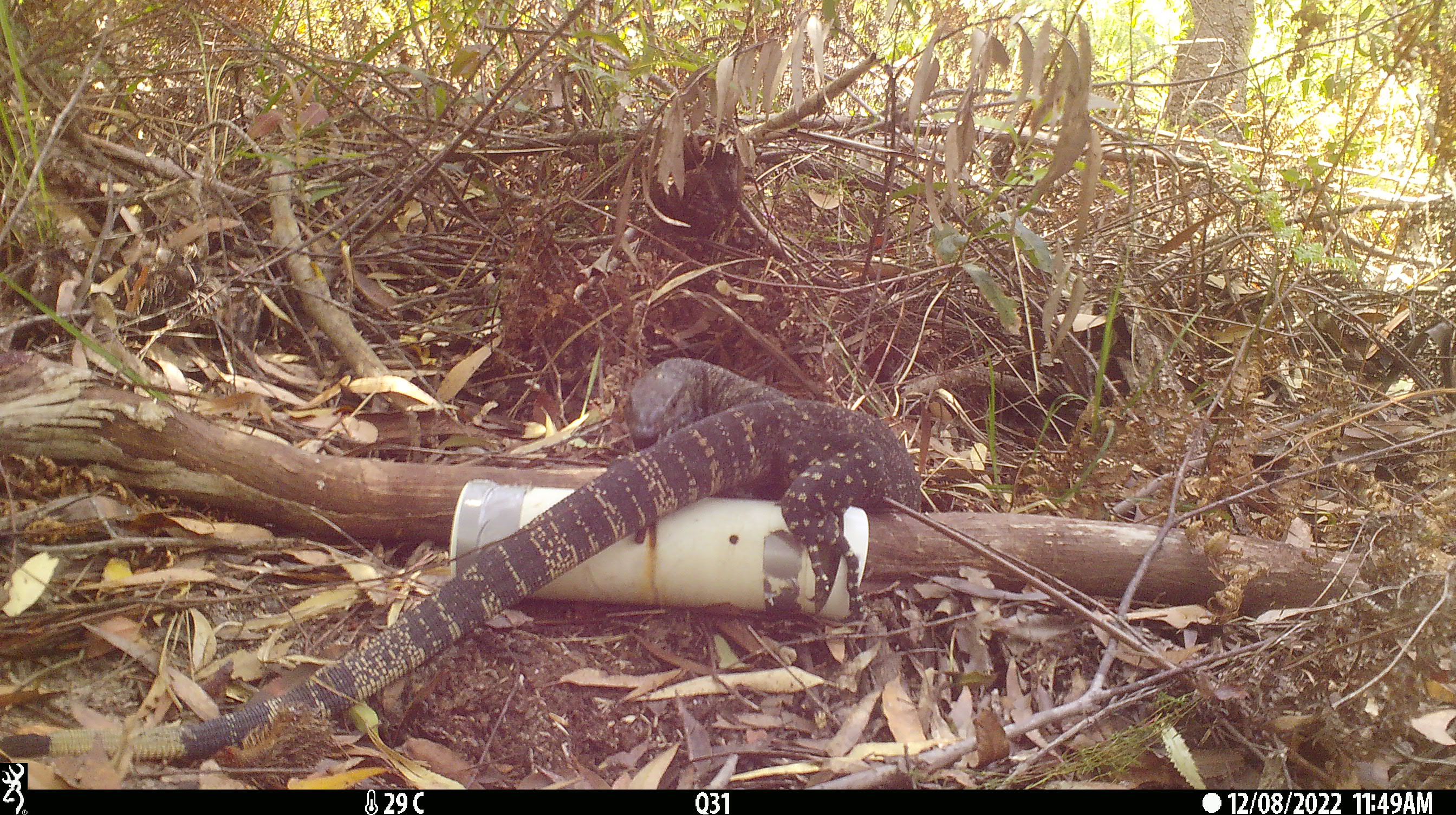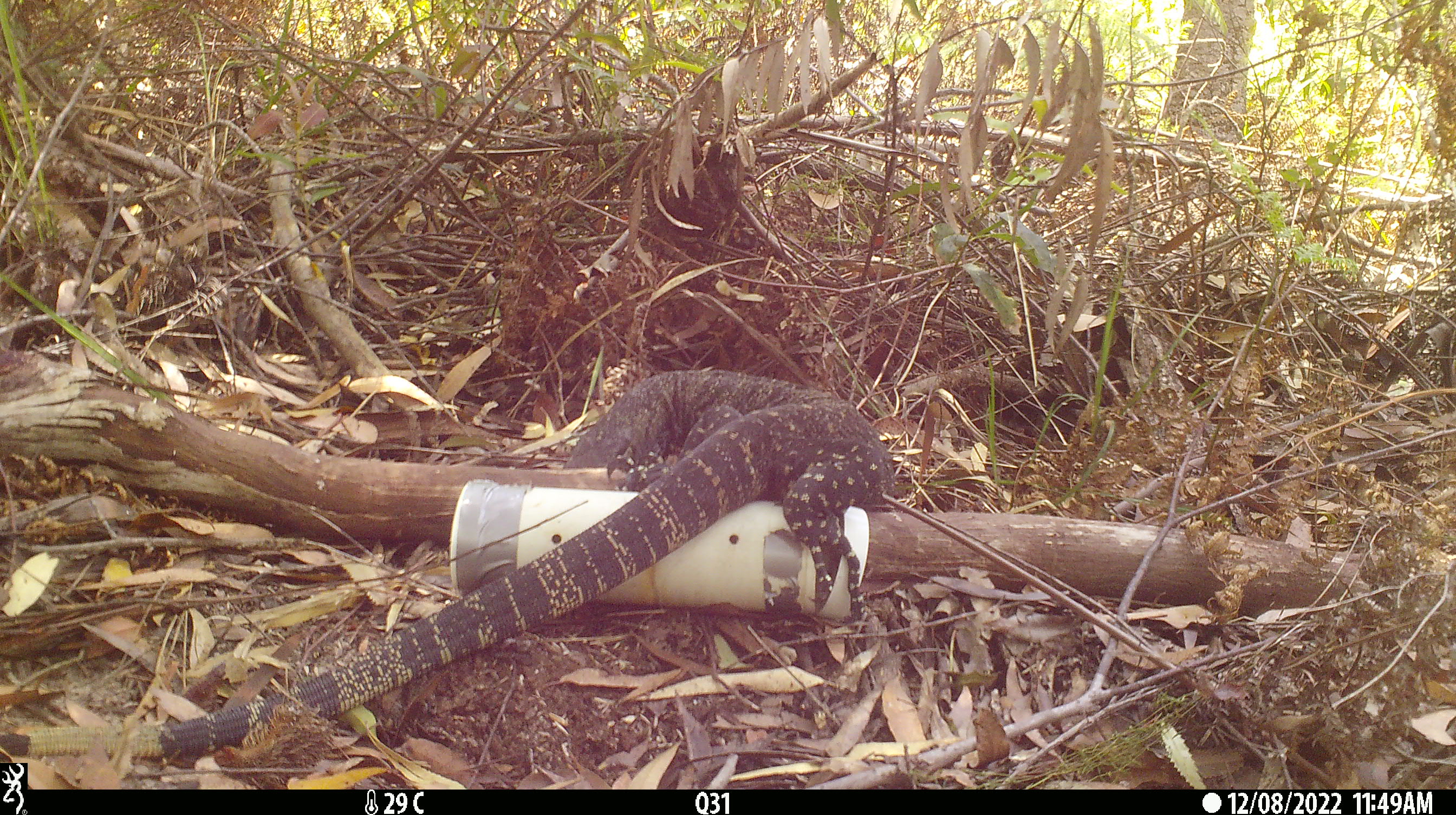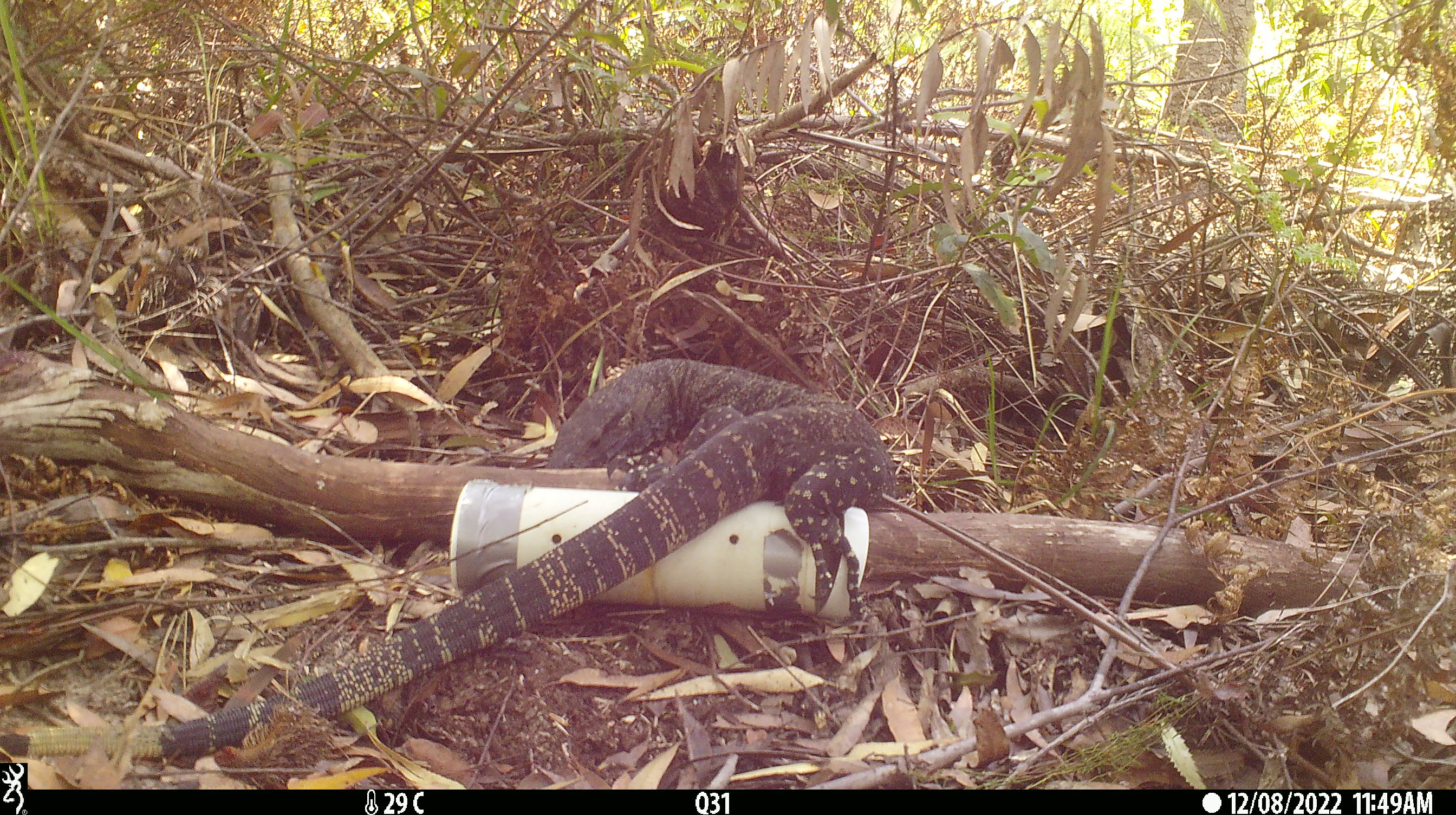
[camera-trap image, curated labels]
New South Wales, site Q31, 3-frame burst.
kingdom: Animalia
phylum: Chordata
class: Reptilia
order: Squamata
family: Varanidae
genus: Varanus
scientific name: Varanus varius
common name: lace monitor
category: goanna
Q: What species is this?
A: Goanna (lace monitor) (Varanus varius).